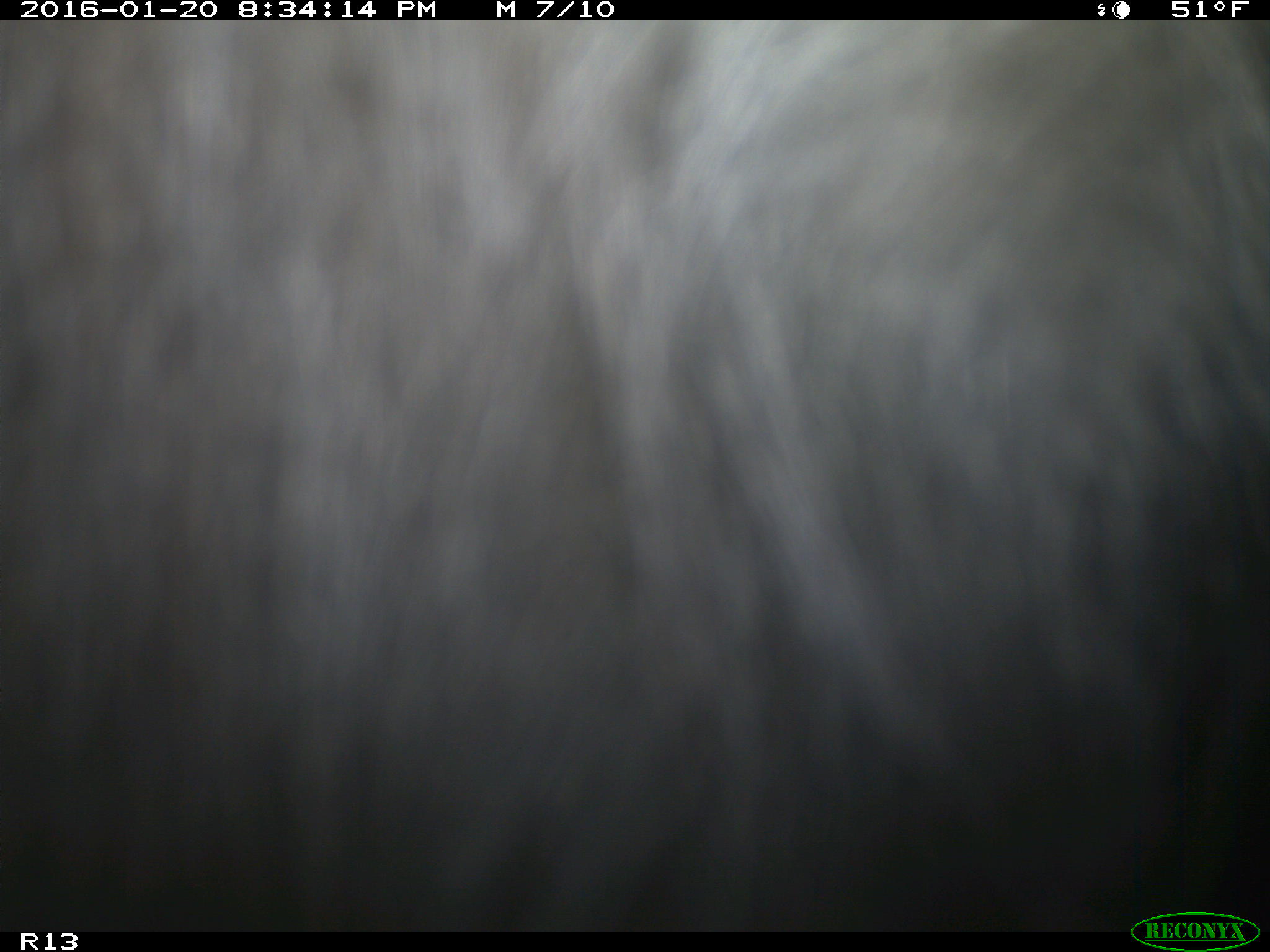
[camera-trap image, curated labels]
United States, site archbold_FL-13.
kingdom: Animalia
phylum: Chordata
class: Mammalia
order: Artiodactyla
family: Bovidae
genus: Bos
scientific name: Bos taurus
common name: domestic cow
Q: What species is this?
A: Bos taurus (domestic cow).